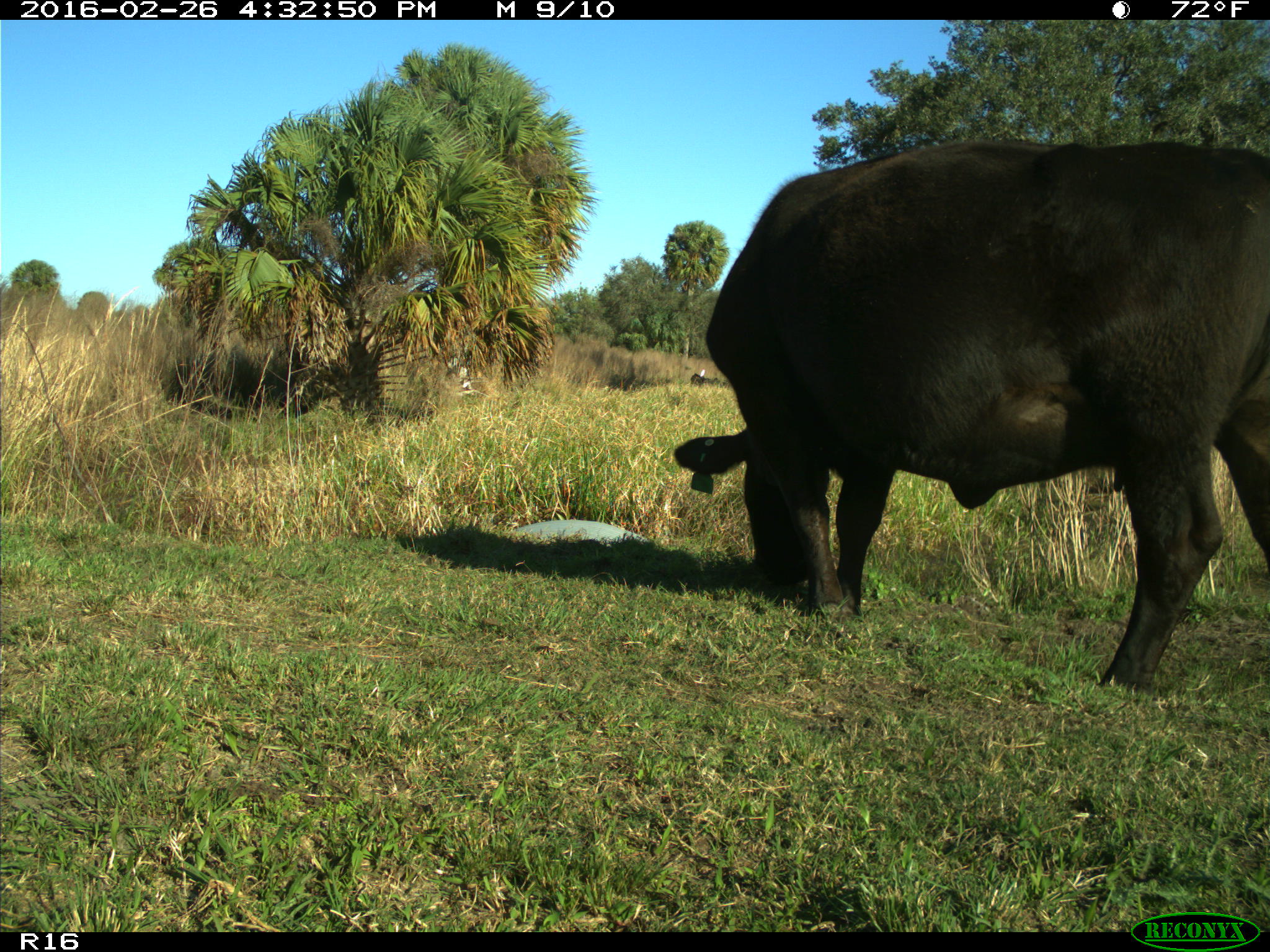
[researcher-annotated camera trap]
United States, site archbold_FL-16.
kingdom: Animalia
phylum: Chordata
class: Mammalia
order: Artiodactyla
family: Bovidae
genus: Bos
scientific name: Bos taurus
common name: domestic cow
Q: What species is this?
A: Bos taurus (domestic cow).